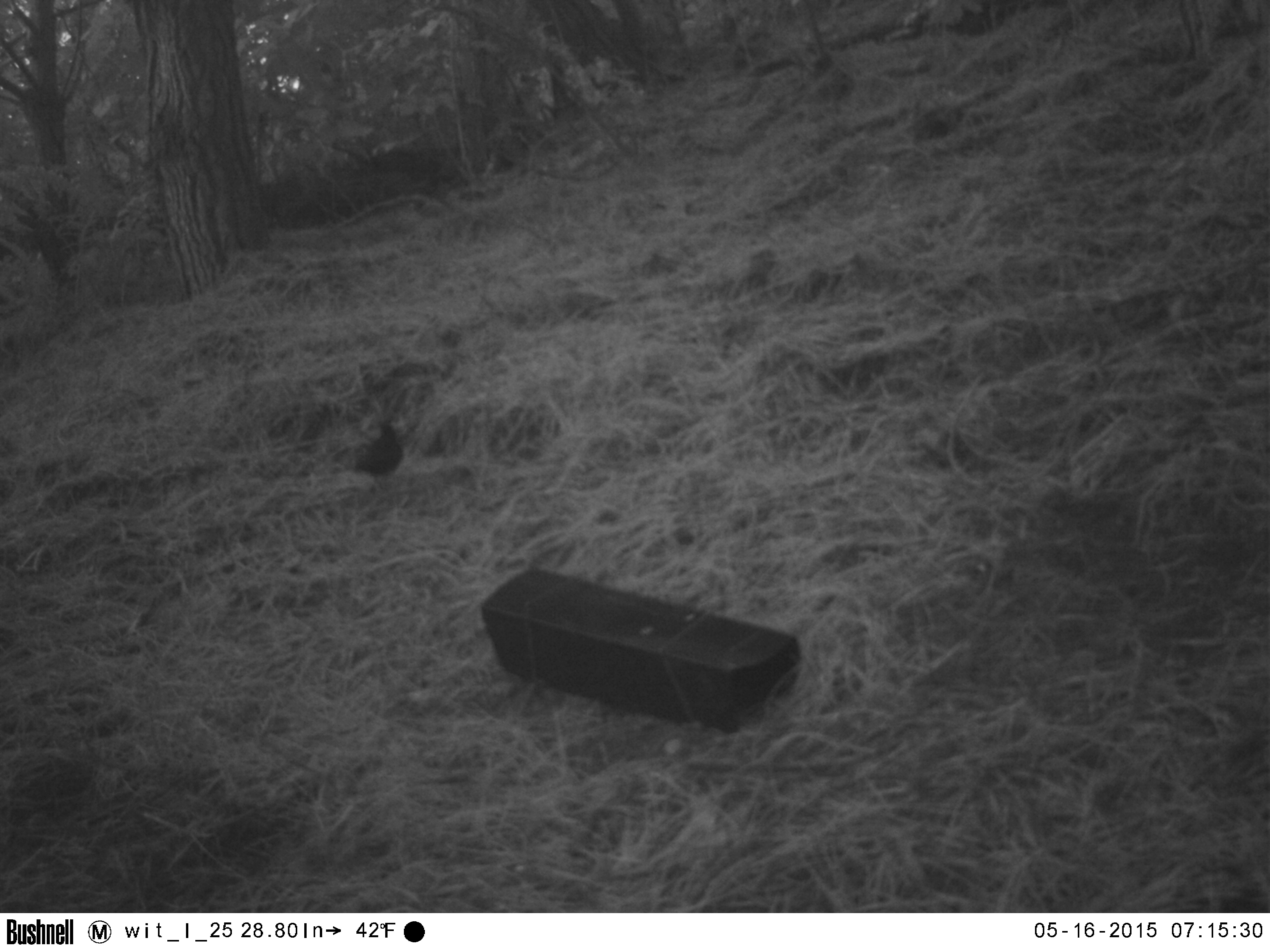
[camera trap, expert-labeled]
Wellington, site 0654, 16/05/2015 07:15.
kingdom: Animalia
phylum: Chordata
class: Aves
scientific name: Aves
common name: bird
Bird (Aves).